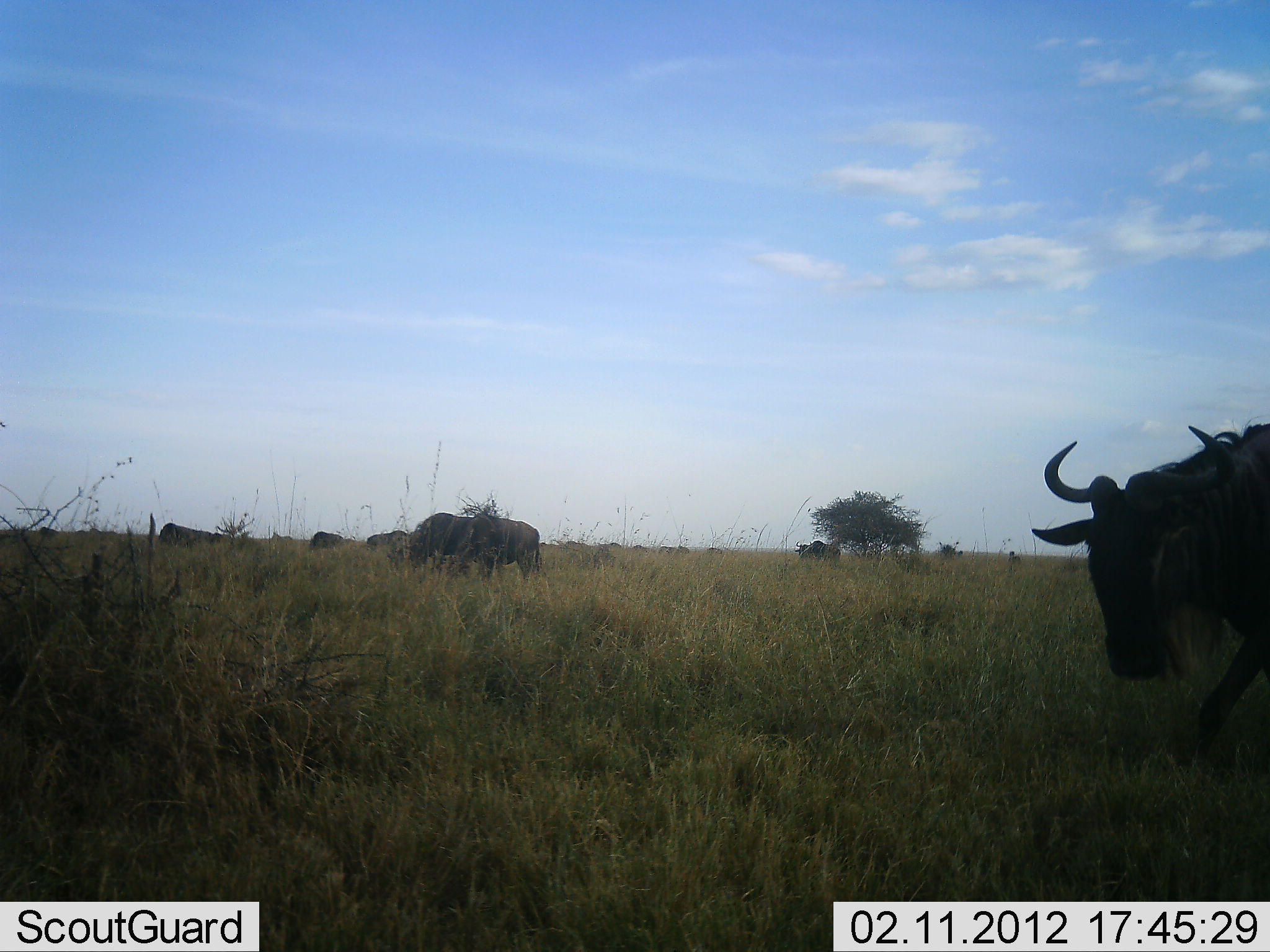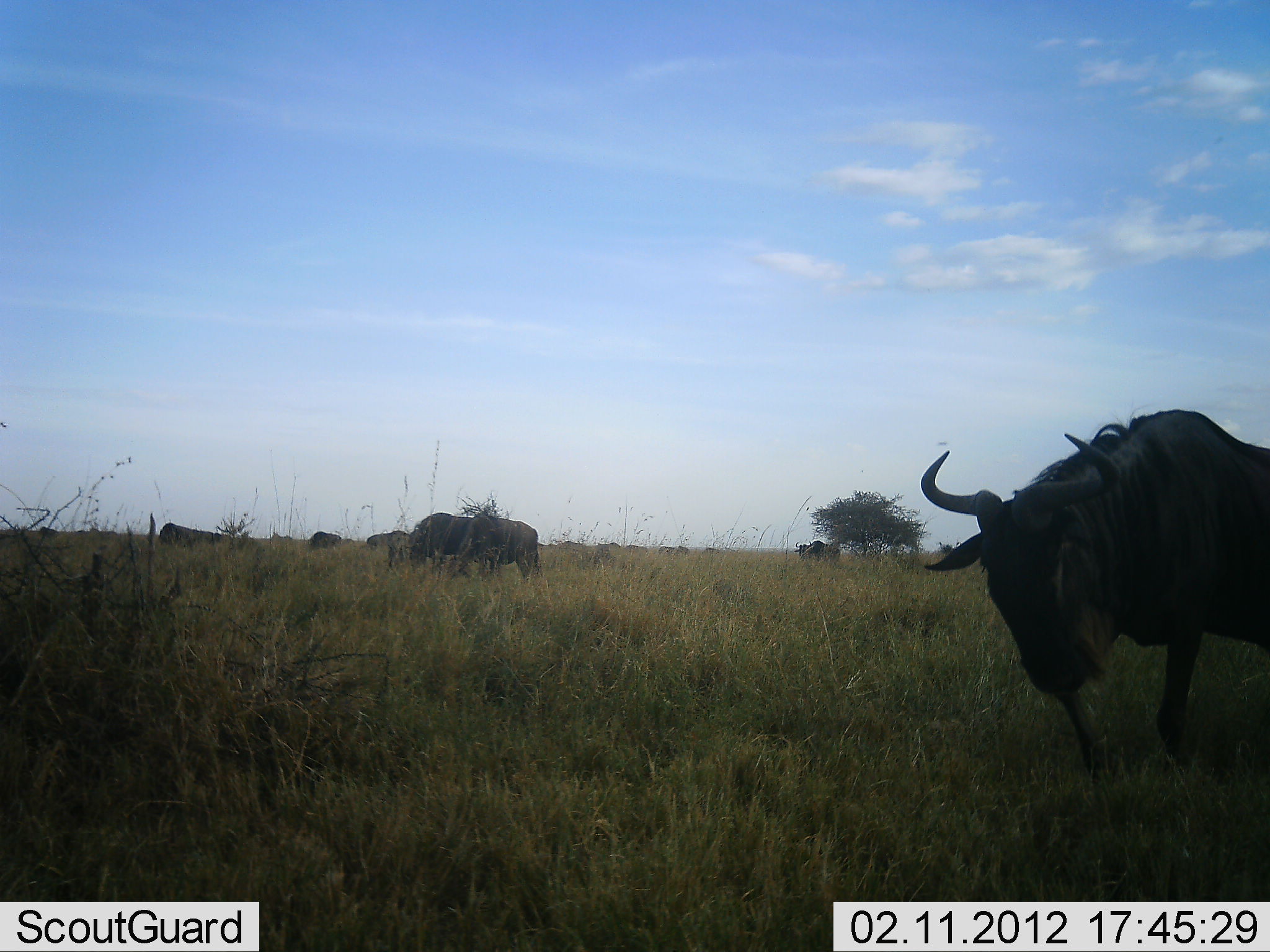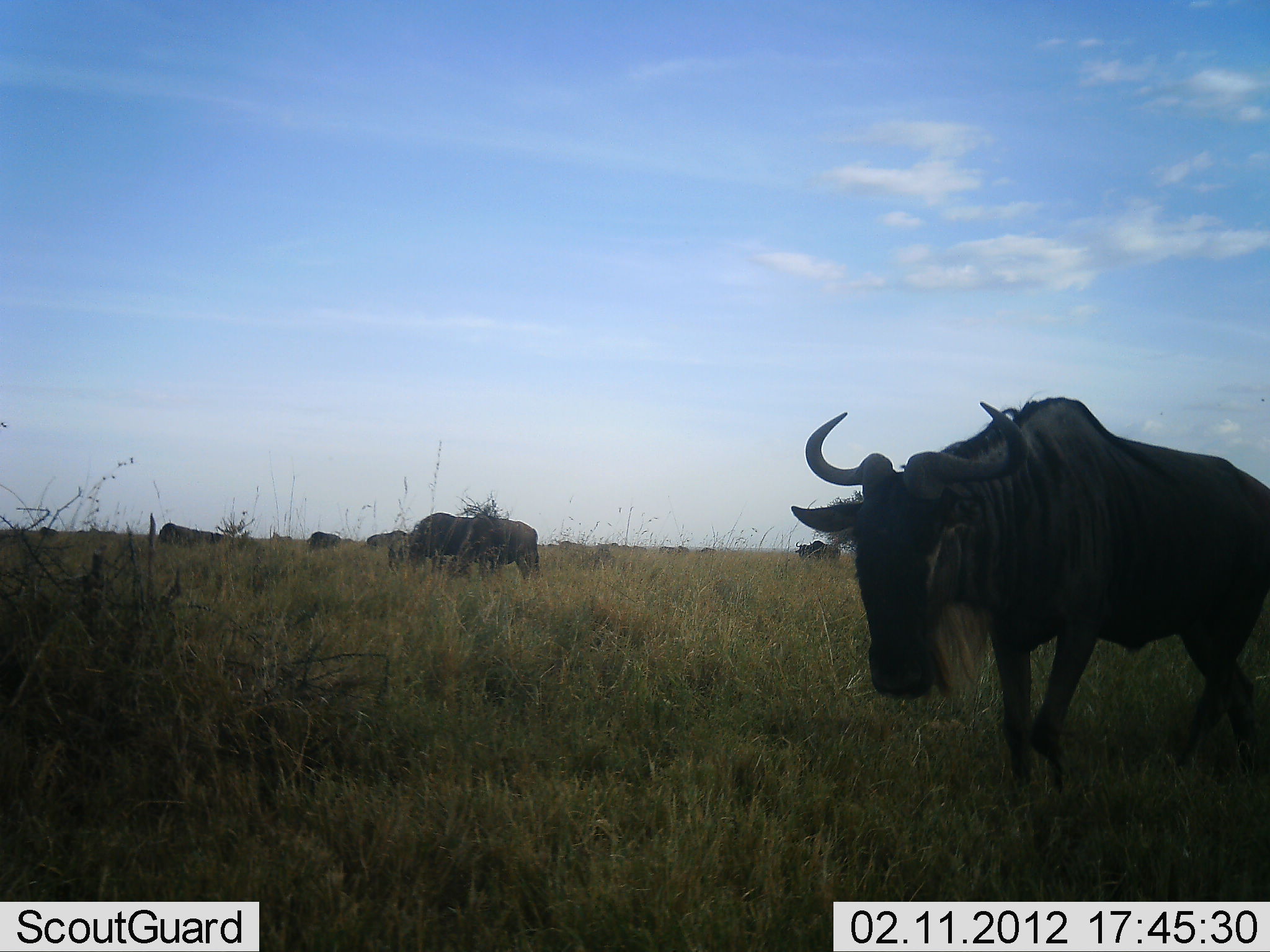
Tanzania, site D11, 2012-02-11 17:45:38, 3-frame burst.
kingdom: Animalia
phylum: Chordata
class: Mammalia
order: Artiodactyla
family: Bovidae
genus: Connochaetes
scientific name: Connochaetes taurinus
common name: blue wildebeest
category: wildebeest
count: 8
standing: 47%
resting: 0%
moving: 76%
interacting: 0%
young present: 0%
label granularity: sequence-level